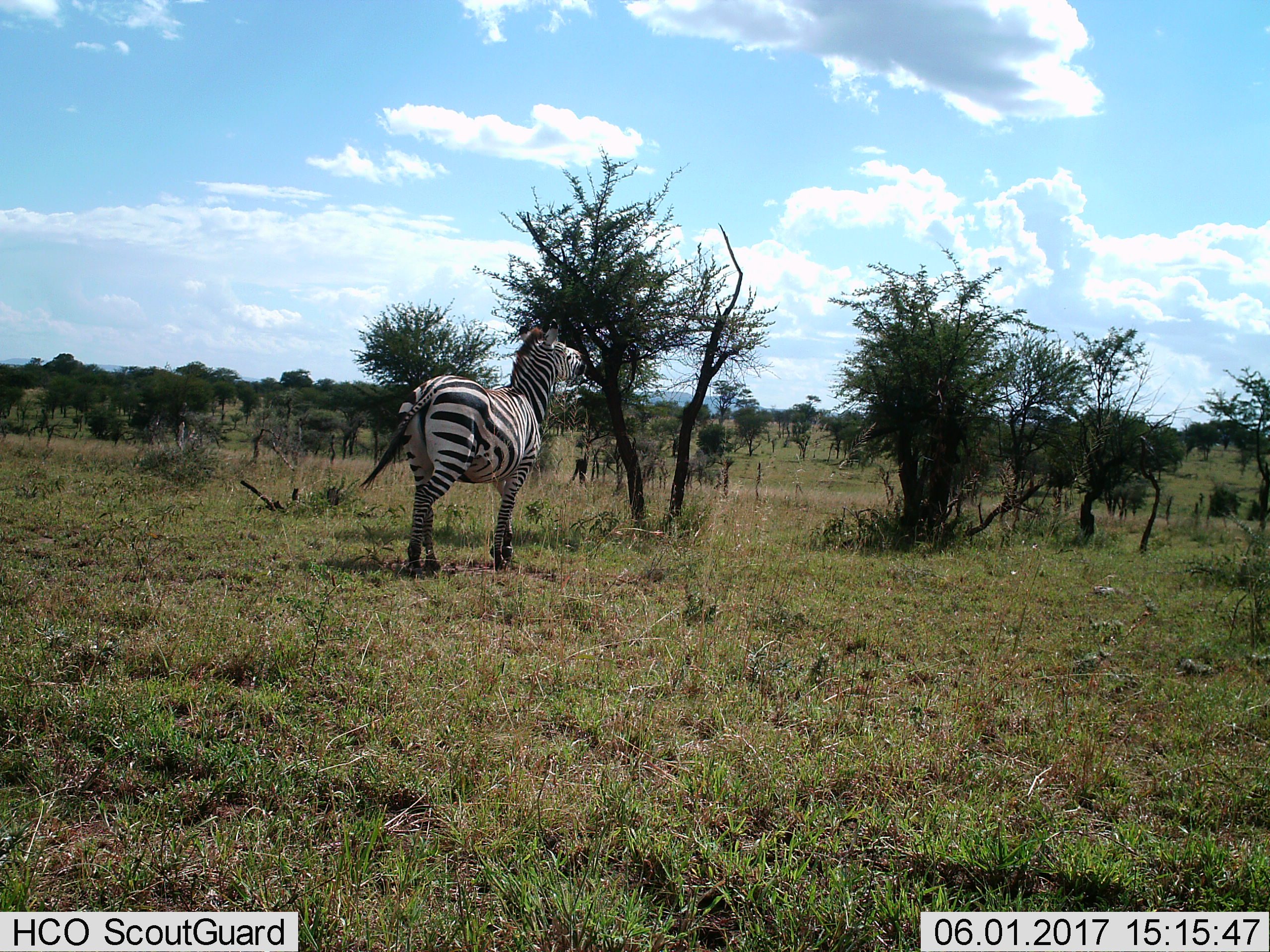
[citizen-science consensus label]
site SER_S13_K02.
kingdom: Animalia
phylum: Chordata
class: Mammalia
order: Perissodactyla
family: Equidae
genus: Equus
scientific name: Equus quagga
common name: plains zebra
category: zebraplains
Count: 1.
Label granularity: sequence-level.